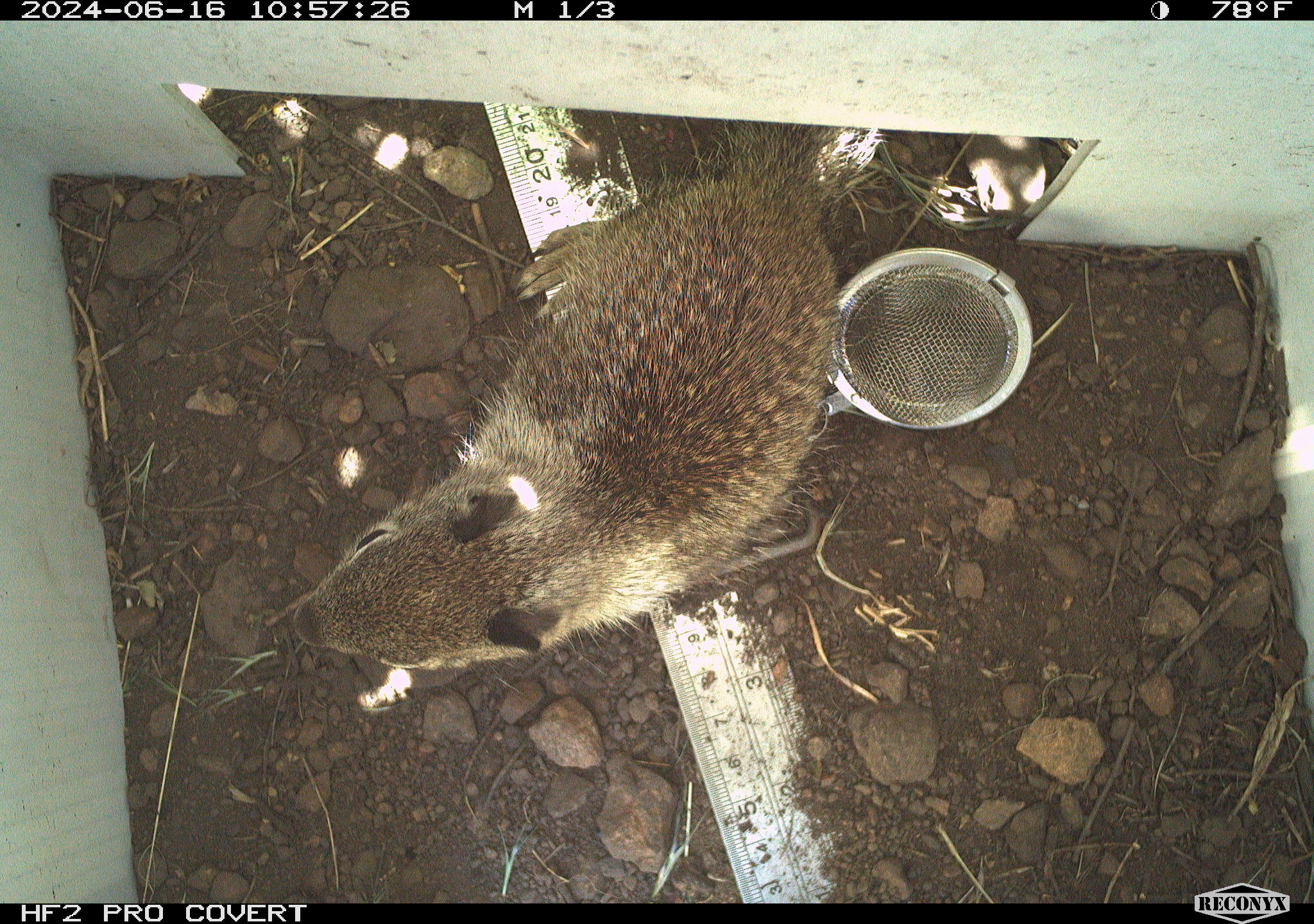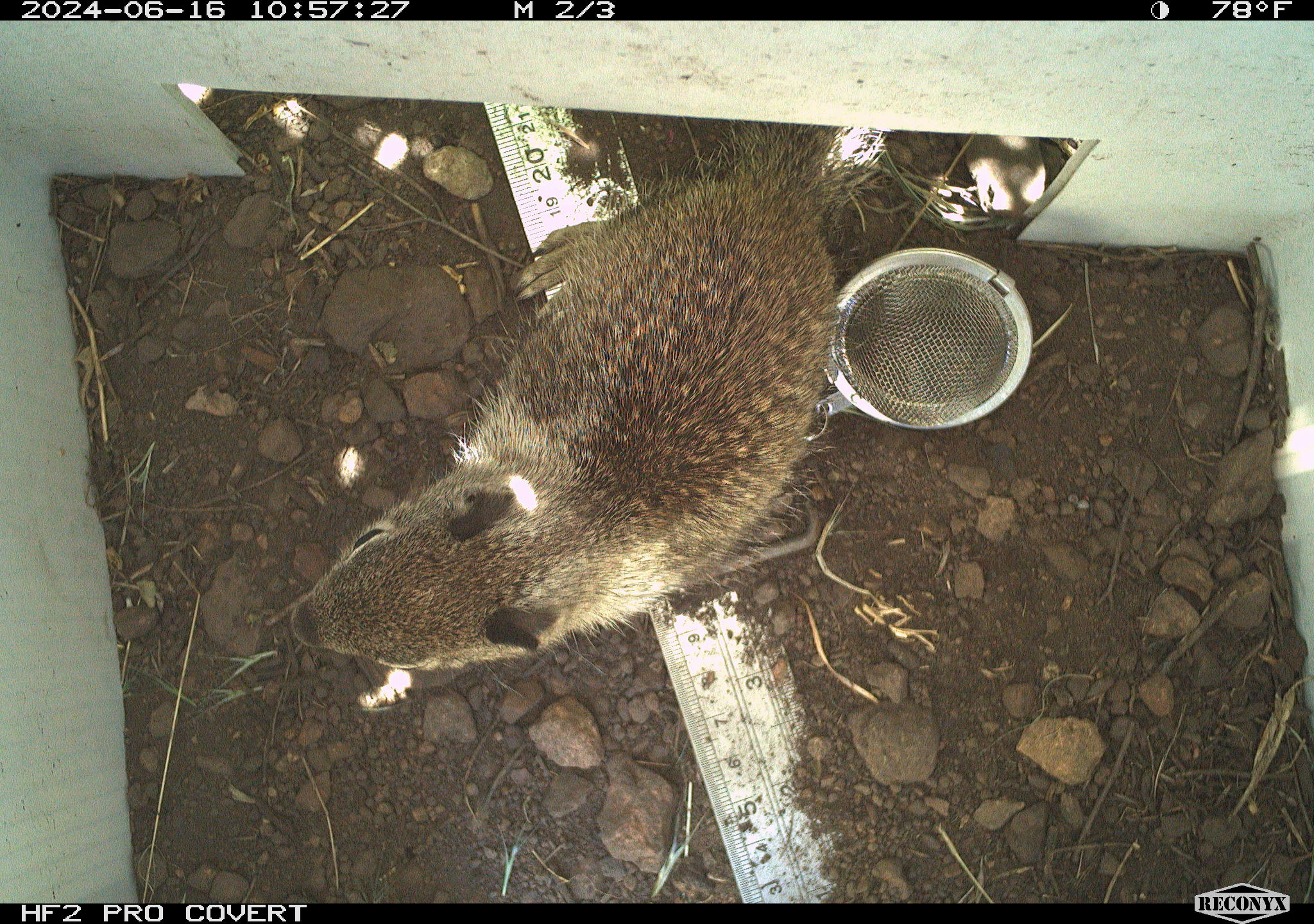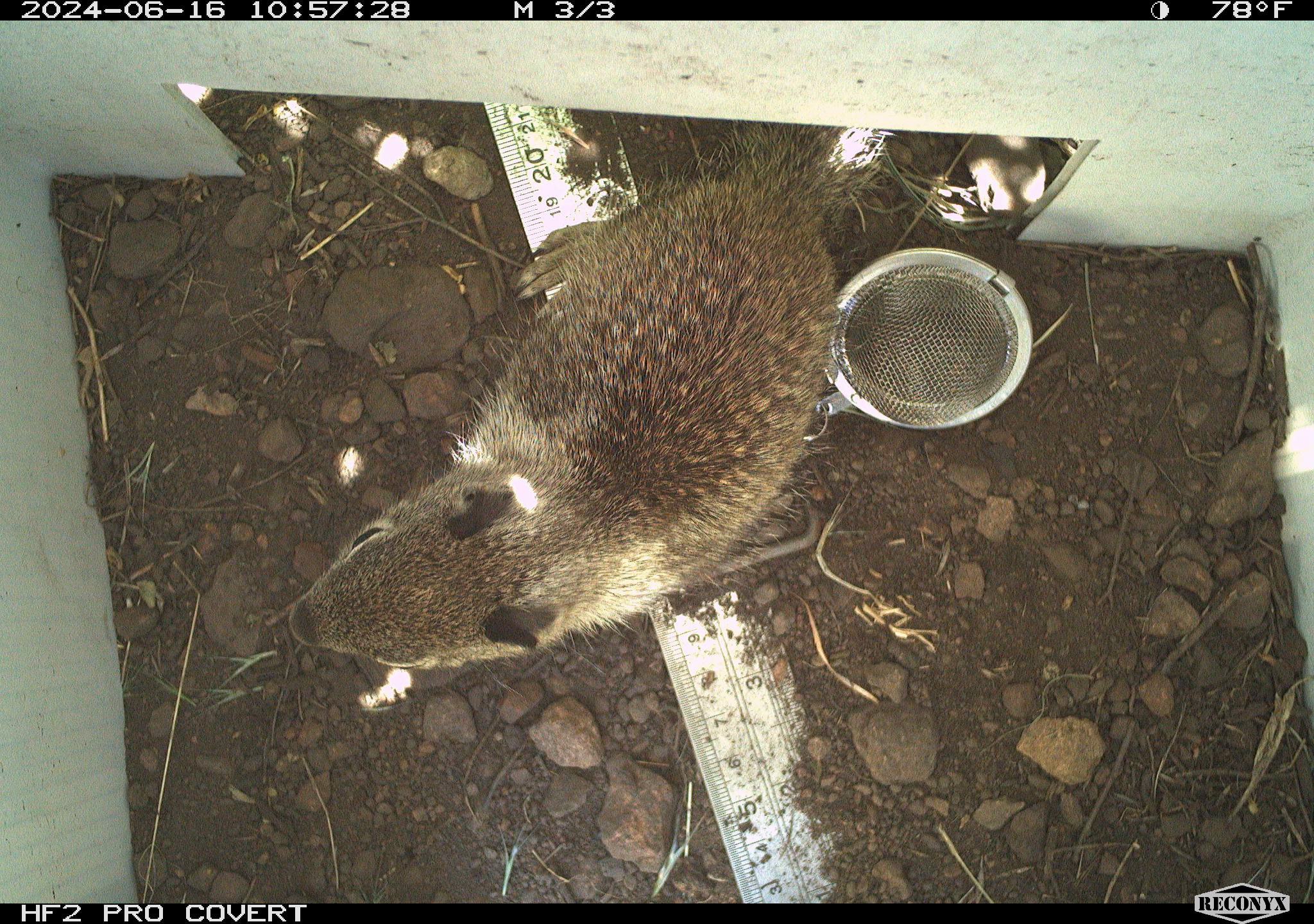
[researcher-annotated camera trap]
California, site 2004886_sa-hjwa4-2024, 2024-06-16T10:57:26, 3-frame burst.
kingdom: Animalia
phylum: Chordata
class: Mammalia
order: Rodentia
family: Sciuridae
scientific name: Sciuridae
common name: squirrels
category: sciuridae family